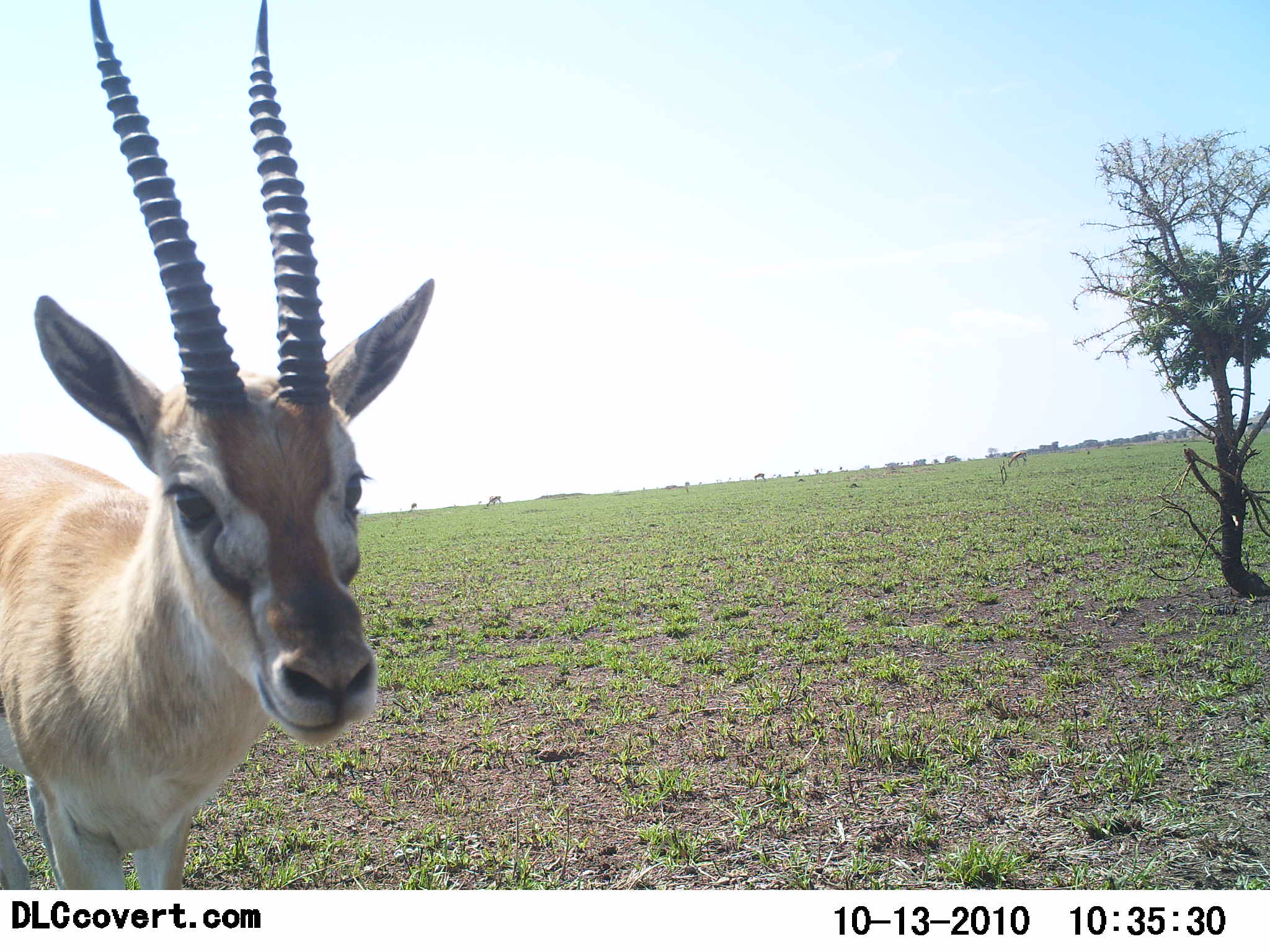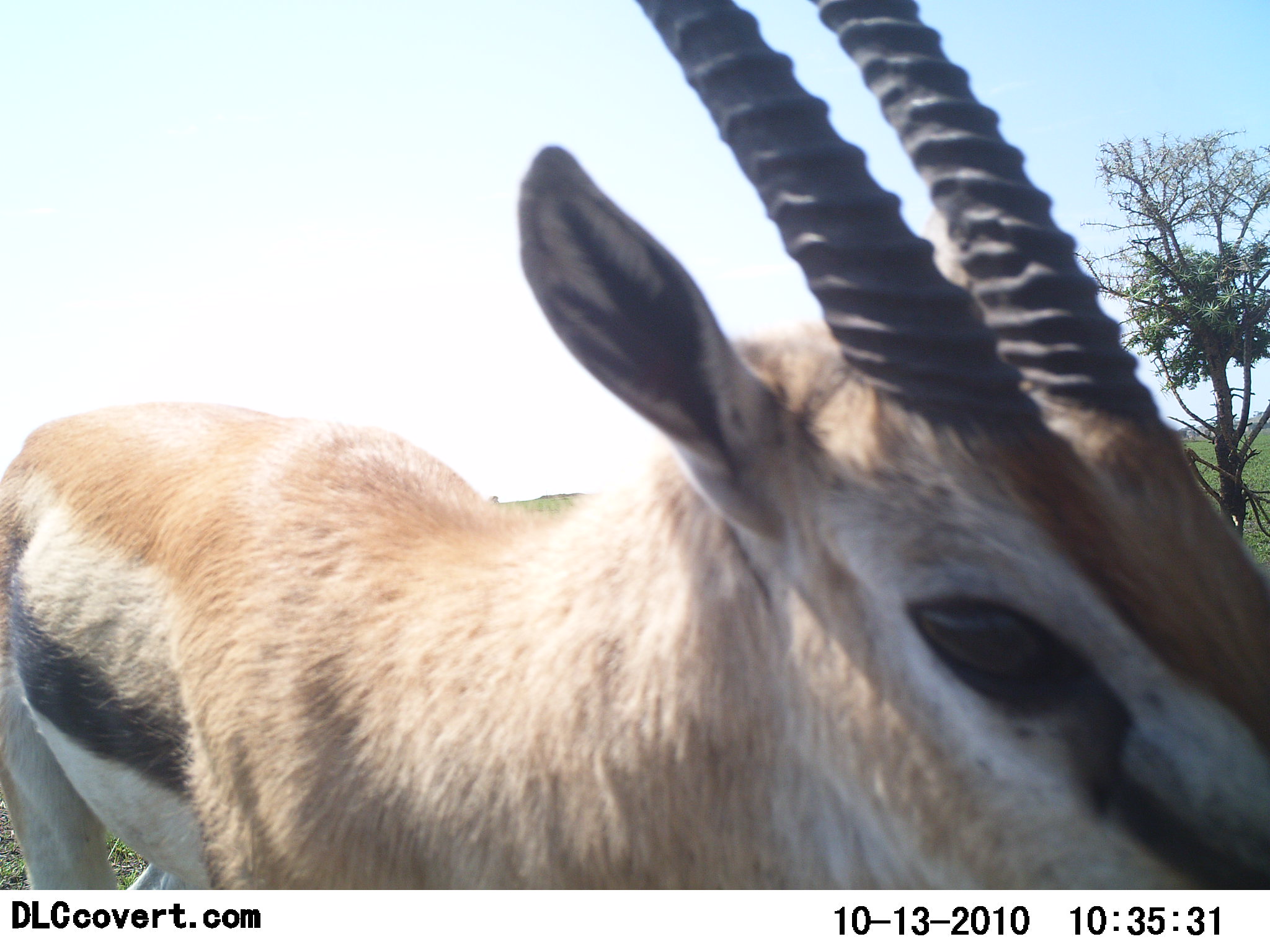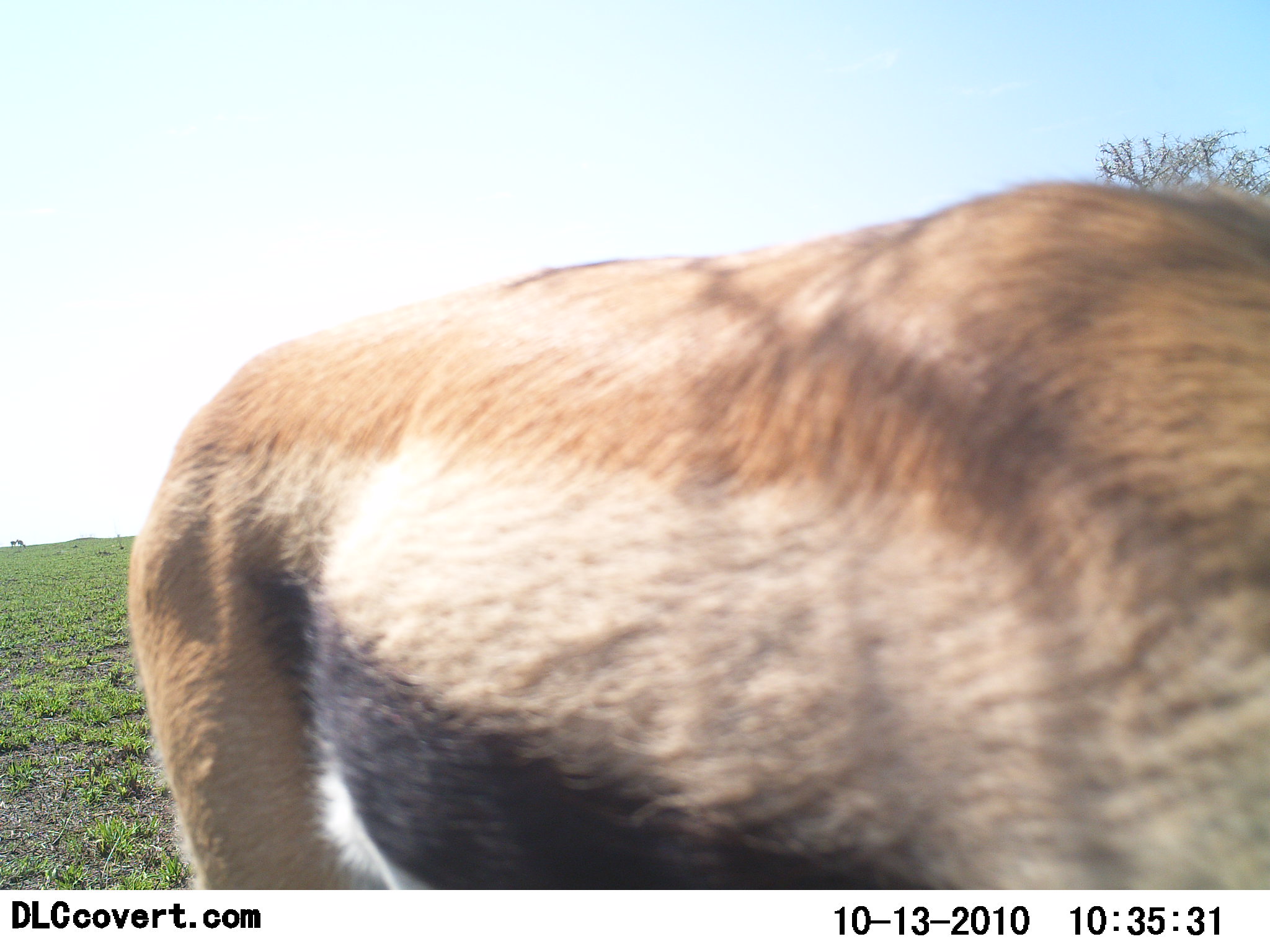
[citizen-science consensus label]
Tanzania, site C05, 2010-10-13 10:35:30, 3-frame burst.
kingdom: Animalia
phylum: Chordata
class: Mammalia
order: Artiodactyla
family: Bovidae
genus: Eudorcas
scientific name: Eudorcas thomsonii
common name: thomson's gazelle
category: gazellethomsons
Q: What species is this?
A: Gazellethomsons (thomson's gazelle) (Eudorcas thomsonii).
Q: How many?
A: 1.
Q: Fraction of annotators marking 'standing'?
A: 28%.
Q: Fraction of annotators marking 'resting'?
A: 0%.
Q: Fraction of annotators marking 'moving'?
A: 78%.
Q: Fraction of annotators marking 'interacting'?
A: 0%.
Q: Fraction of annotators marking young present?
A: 0%.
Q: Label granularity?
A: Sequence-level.